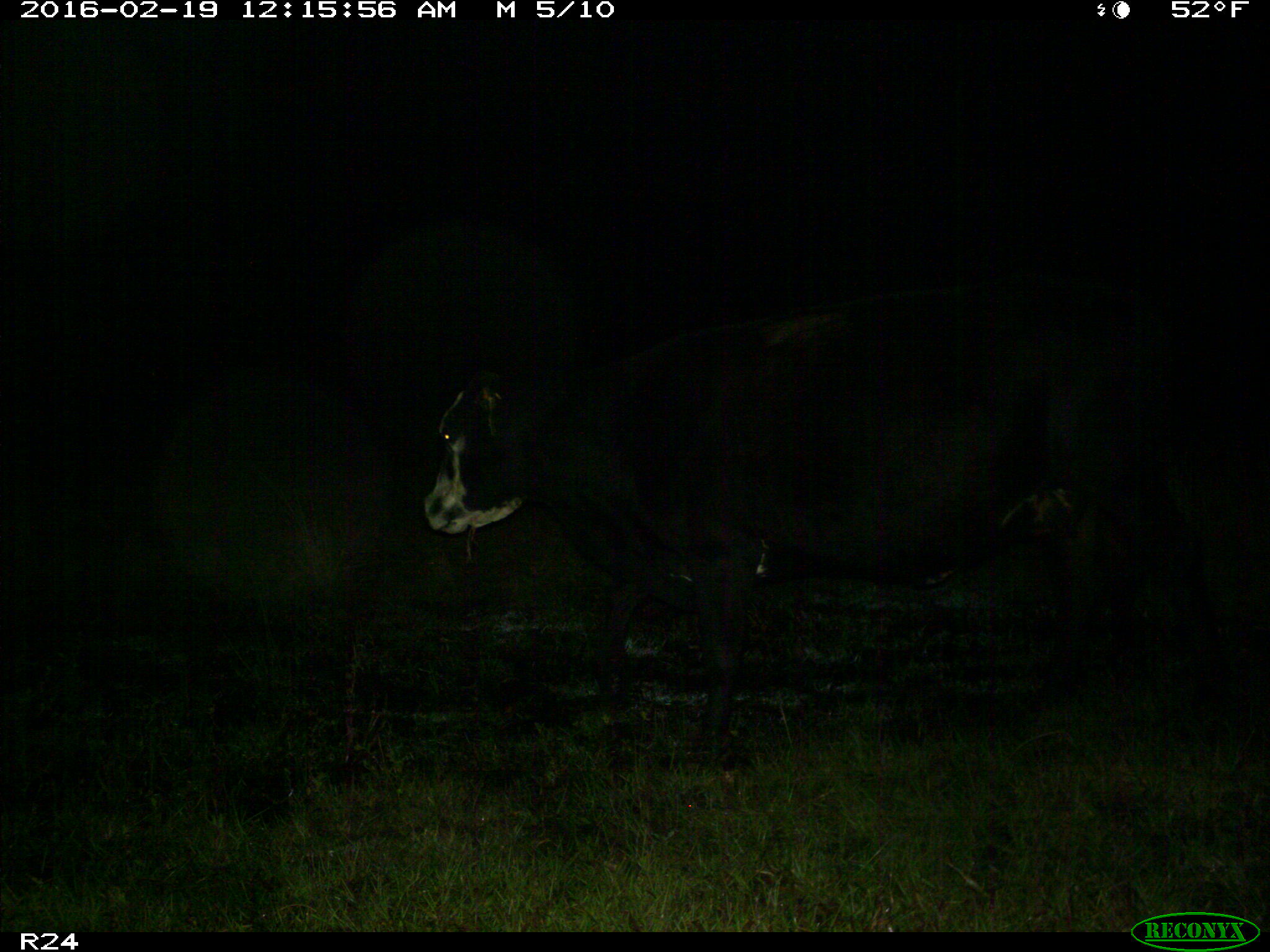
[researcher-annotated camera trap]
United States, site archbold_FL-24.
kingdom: Animalia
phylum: Chordata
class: Mammalia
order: Artiodactyla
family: Bovidae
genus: Bos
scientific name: Bos taurus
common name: domestic cow